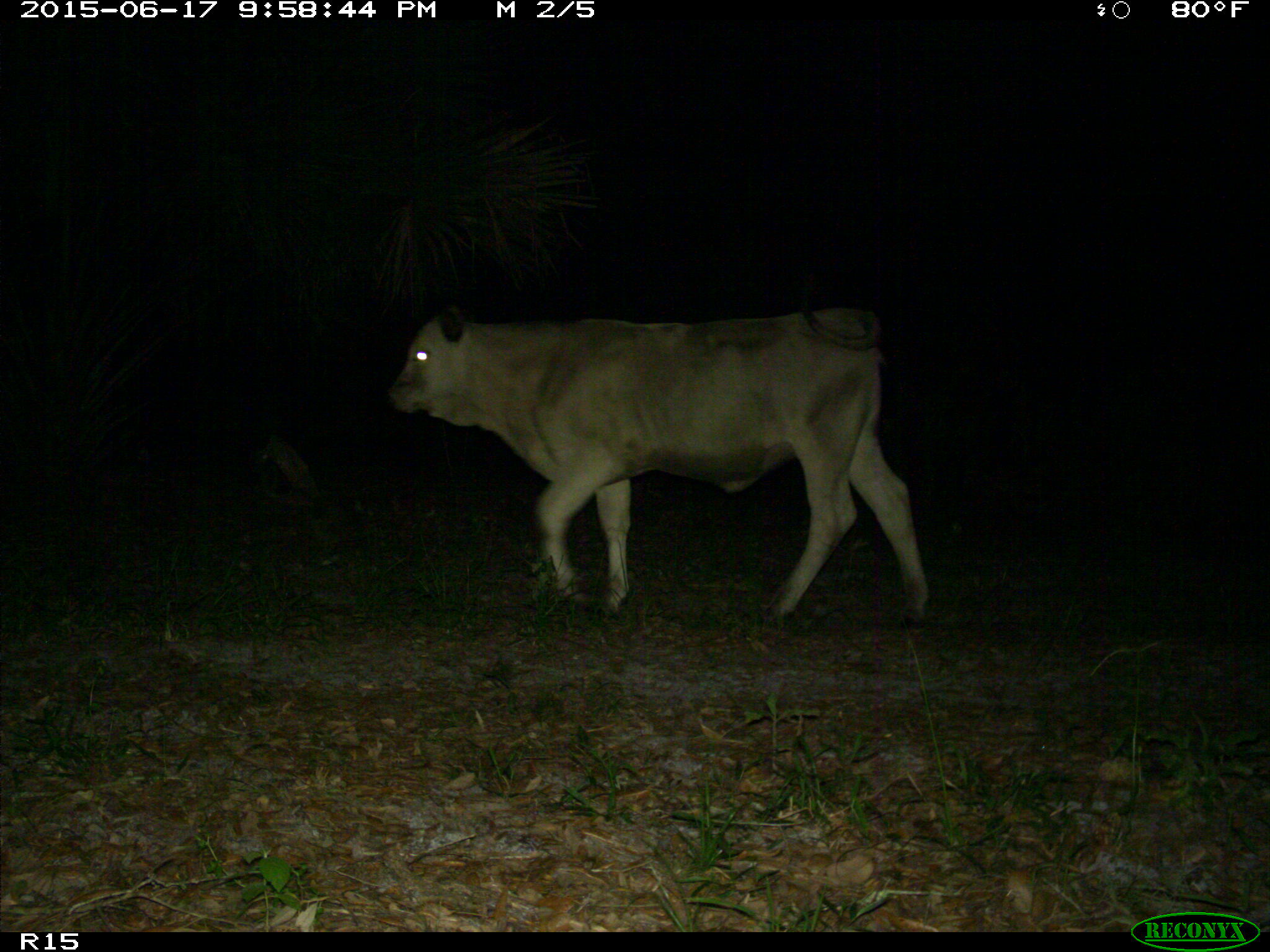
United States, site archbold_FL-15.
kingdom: Animalia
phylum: Chordata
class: Mammalia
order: Artiodactyla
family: Bovidae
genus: Bos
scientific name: Bos taurus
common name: domestic cow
Bos taurus (domestic cow).